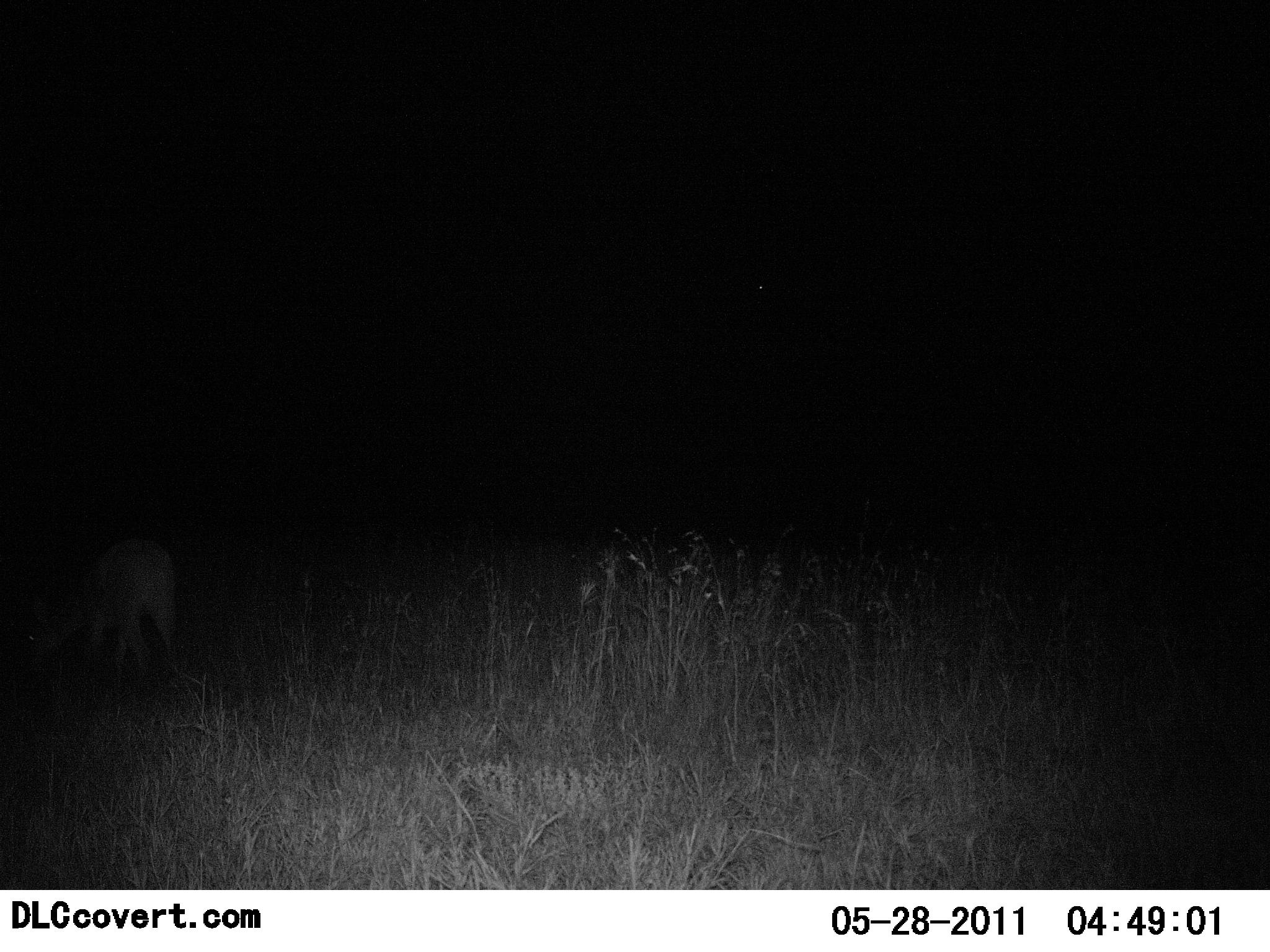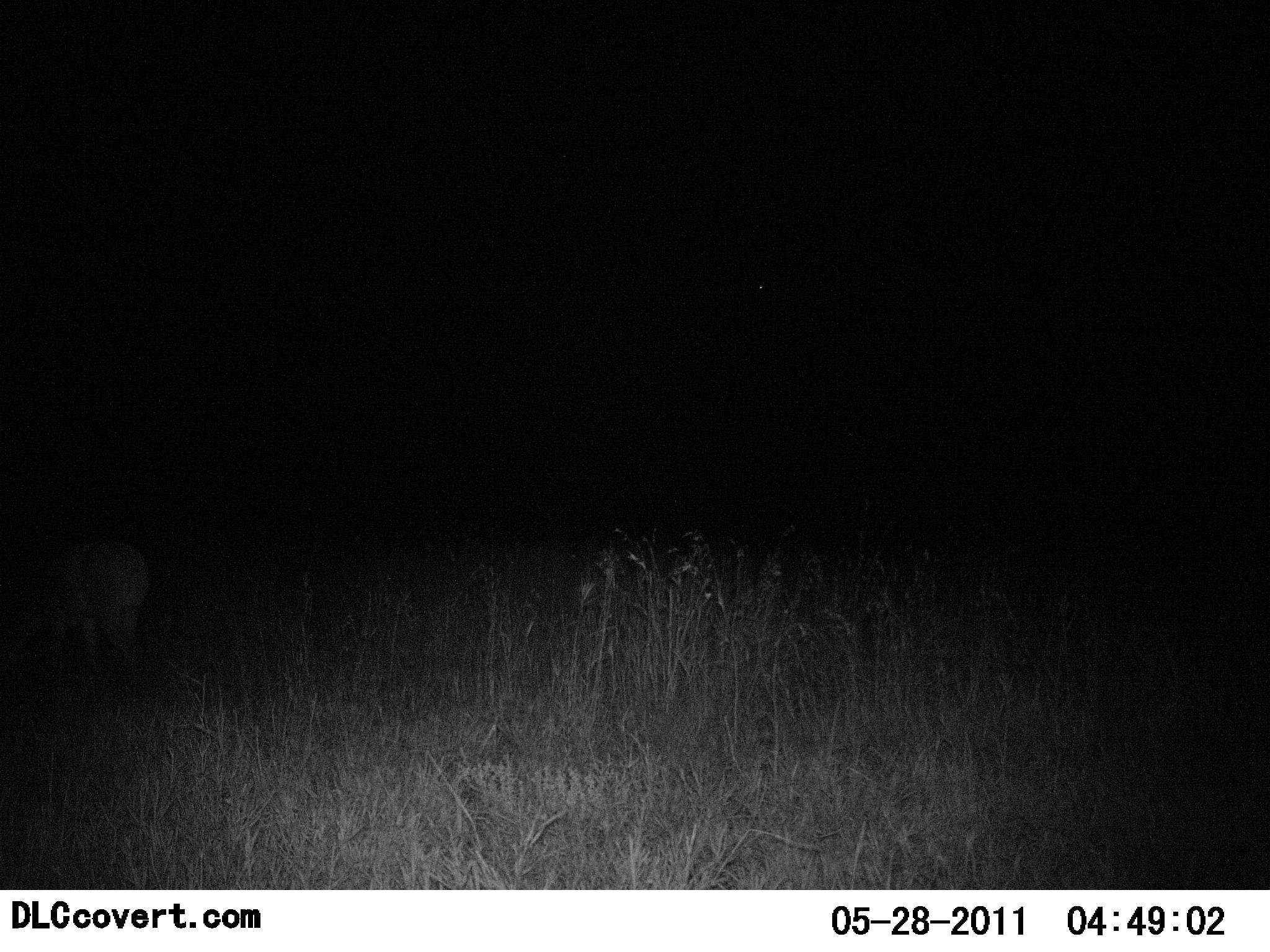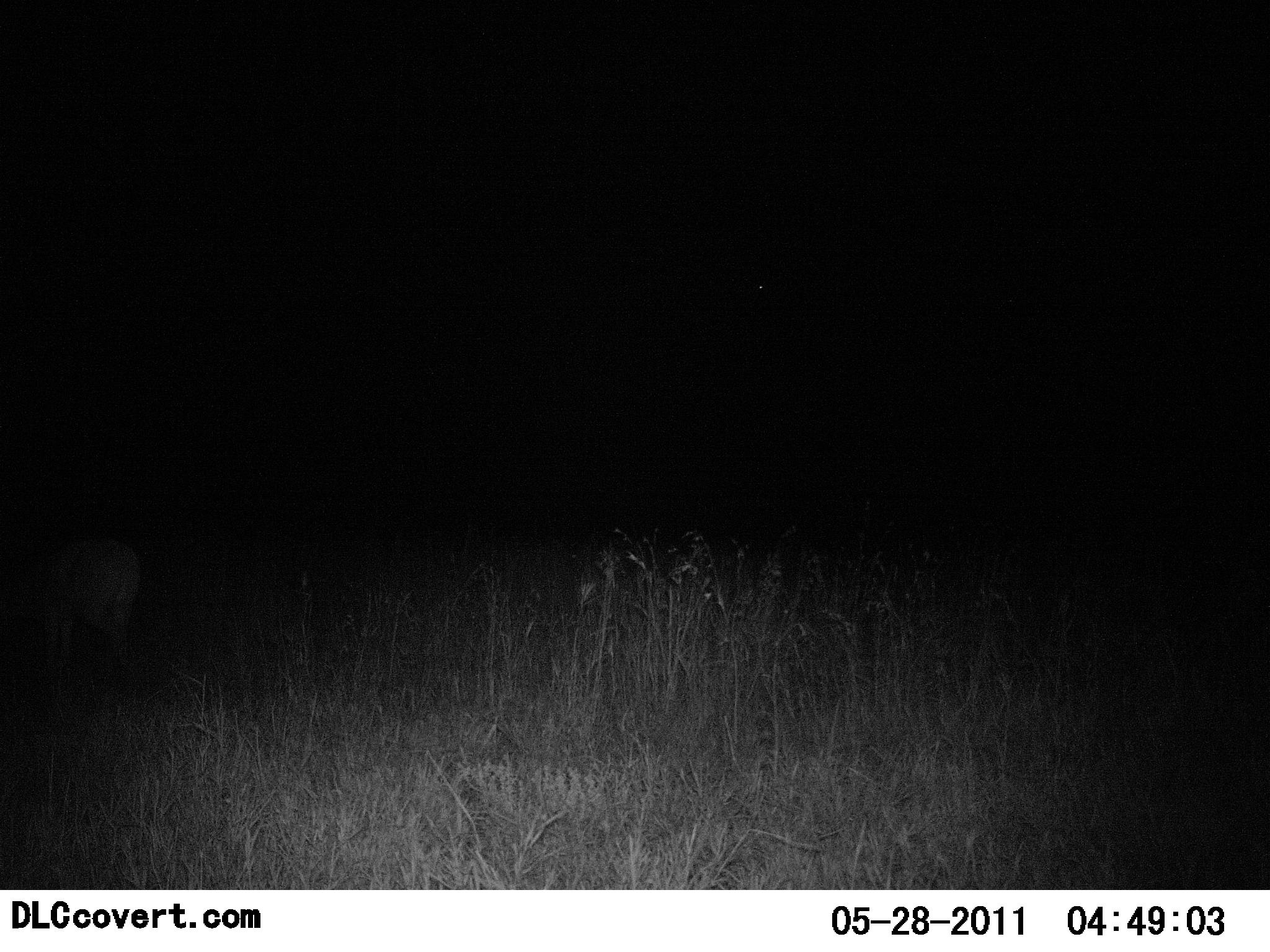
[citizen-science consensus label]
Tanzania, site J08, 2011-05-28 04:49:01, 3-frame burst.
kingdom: Animalia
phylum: Chordata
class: Mammalia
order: Artiodactyla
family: Bovidae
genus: Redunca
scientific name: Redunca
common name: reedbuck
Reedbuck (Redunca), count 1. Behavior (volunteer vote fractions): standing 0%, resting 0%, moving 20%, interacting 0%. Young present (vote fraction): 0%. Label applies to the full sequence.